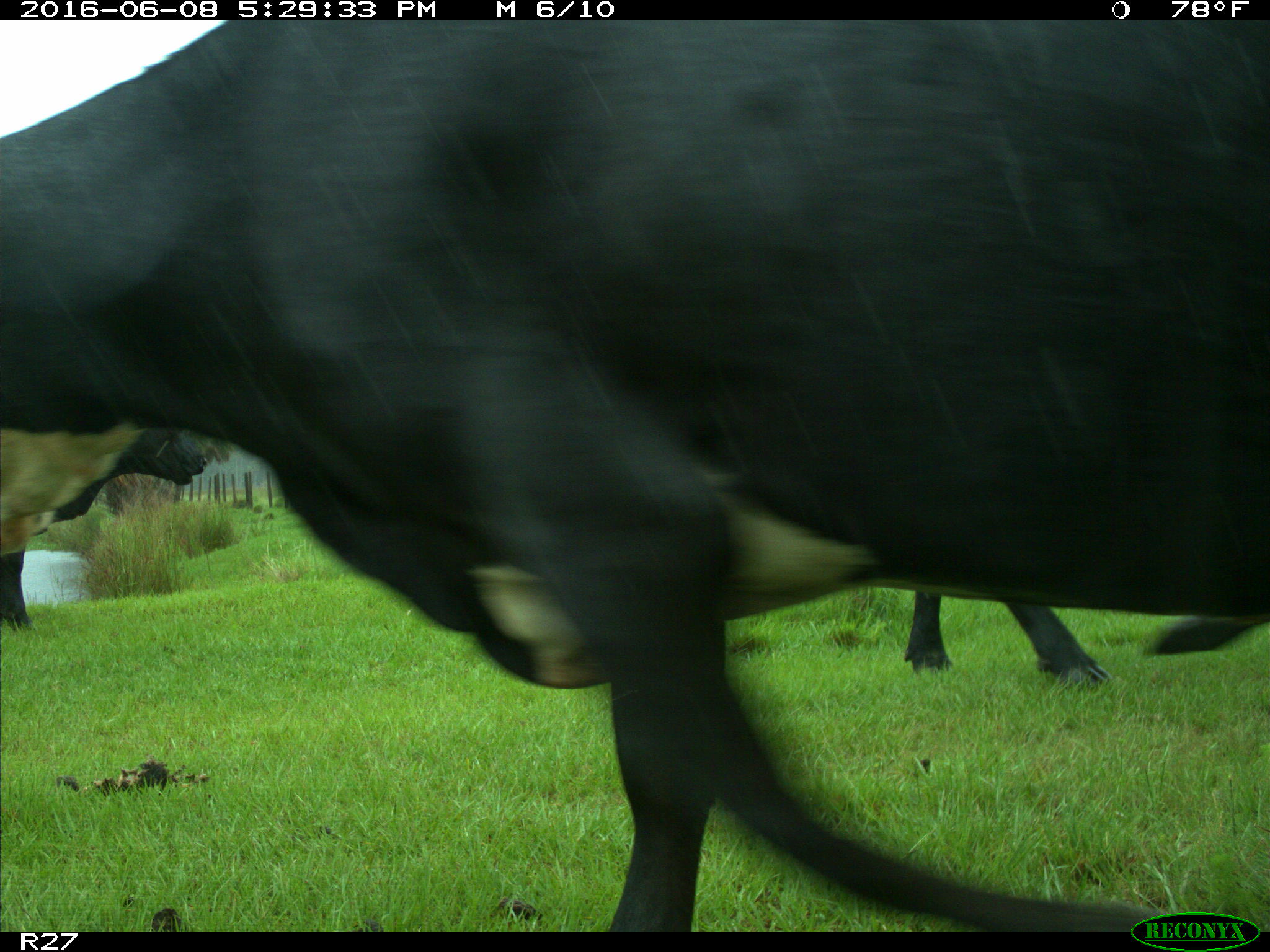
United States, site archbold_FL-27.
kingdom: Animalia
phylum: Chordata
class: Mammalia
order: Artiodactyla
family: Bovidae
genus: Bos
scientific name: Bos taurus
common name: domestic cow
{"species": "Bos taurus (domestic cow)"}